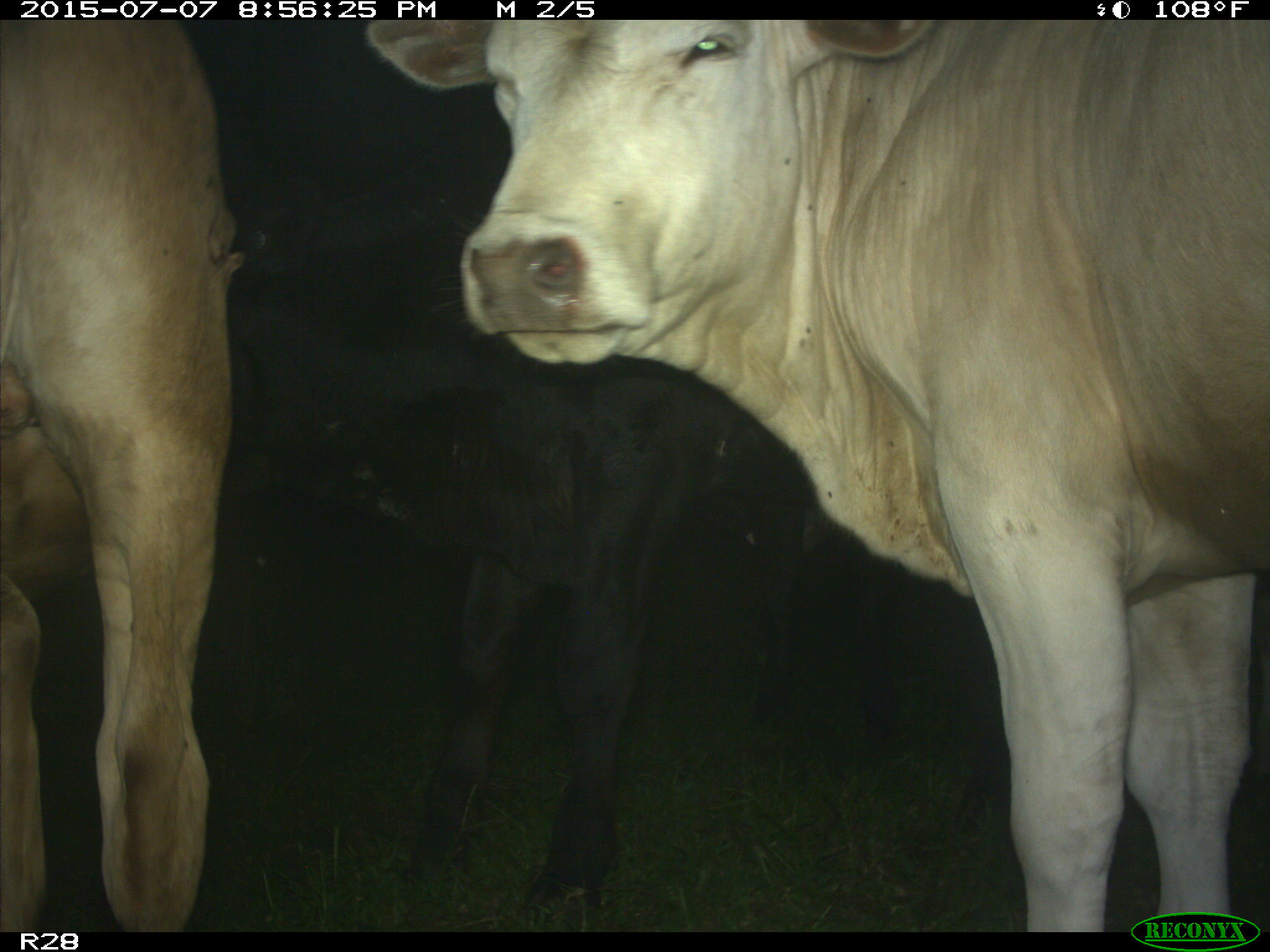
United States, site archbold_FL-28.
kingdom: Animalia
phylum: Chordata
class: Mammalia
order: Artiodactyla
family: Bovidae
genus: Bos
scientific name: Bos taurus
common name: domestic cow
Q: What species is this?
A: Bos taurus (domestic cow).